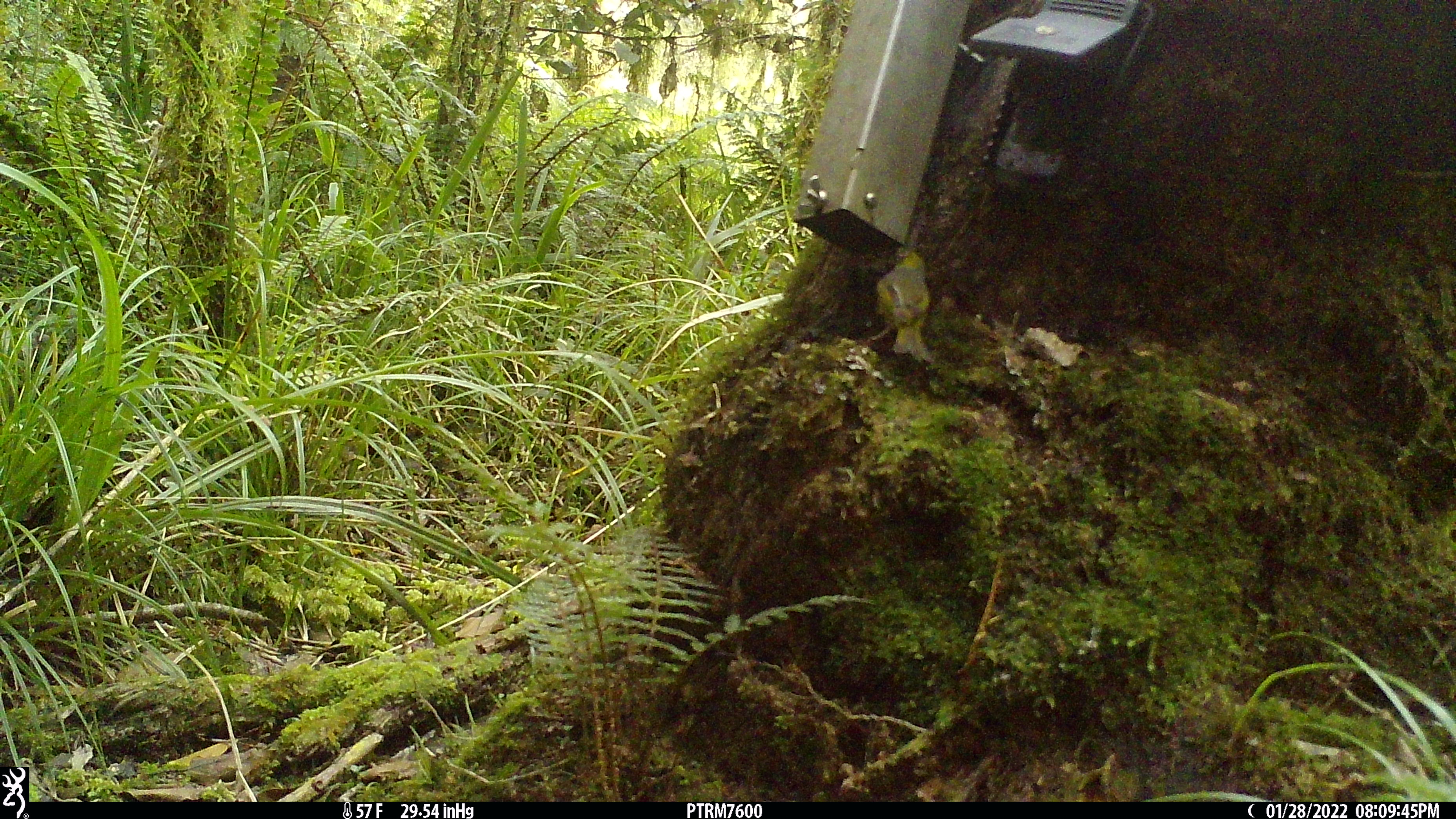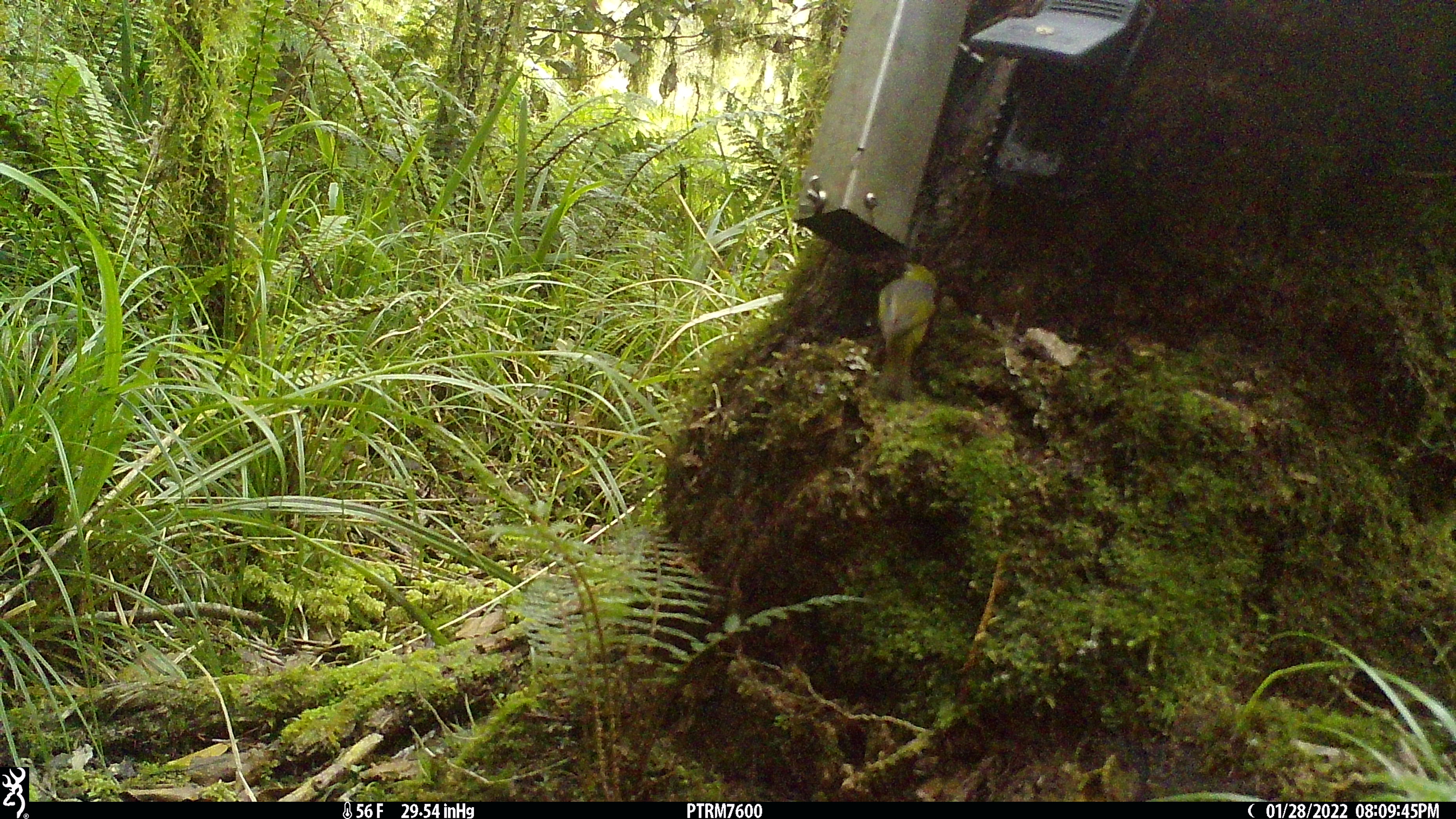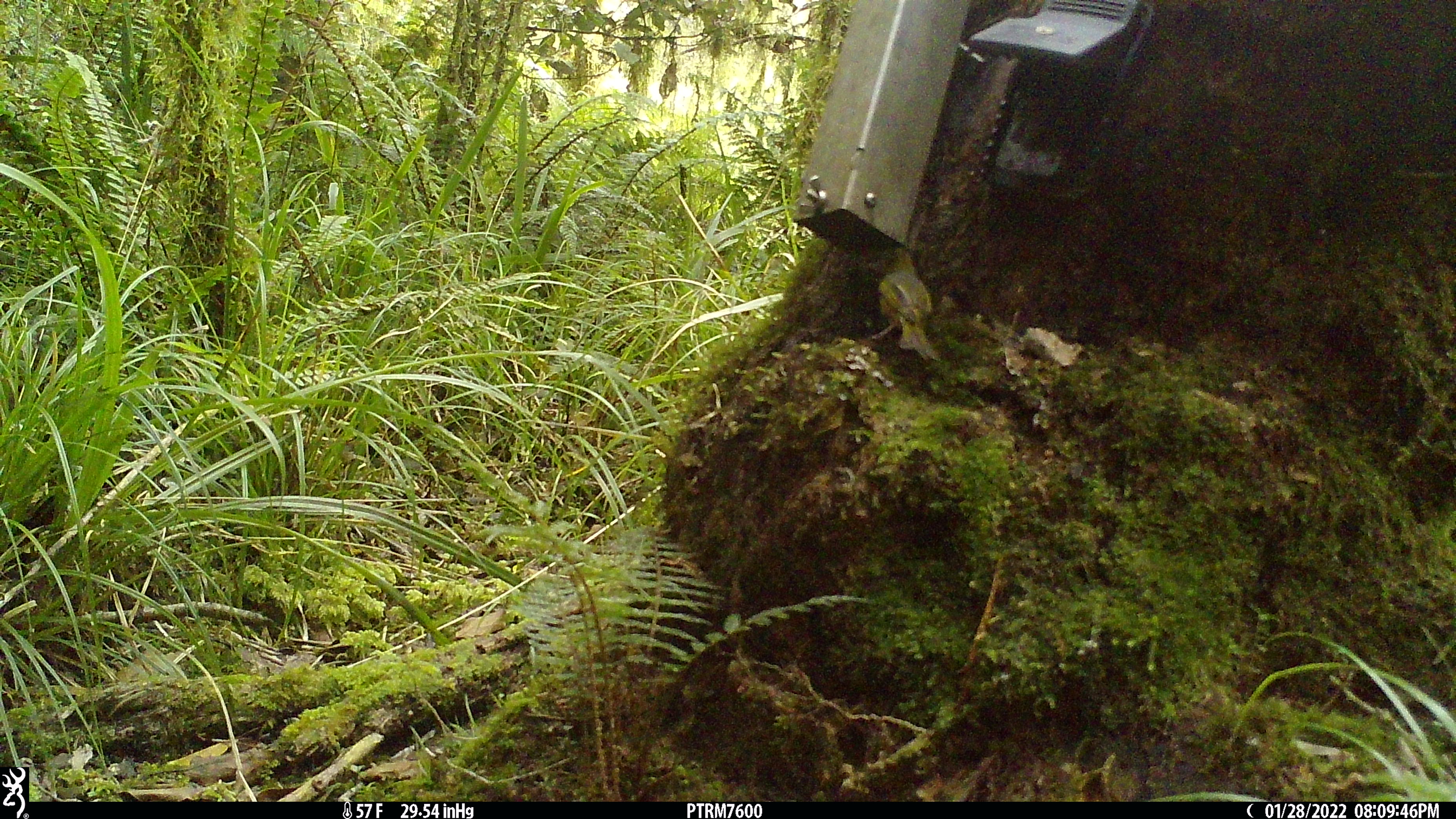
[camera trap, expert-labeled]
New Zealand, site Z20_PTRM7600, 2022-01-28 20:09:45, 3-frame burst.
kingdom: Animalia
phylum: Chordata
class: Aves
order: Passeriformes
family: Zosteropidae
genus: Zosterops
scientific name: Zosterops lateralis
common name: silvereye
Silvereye (Zosterops lateralis).